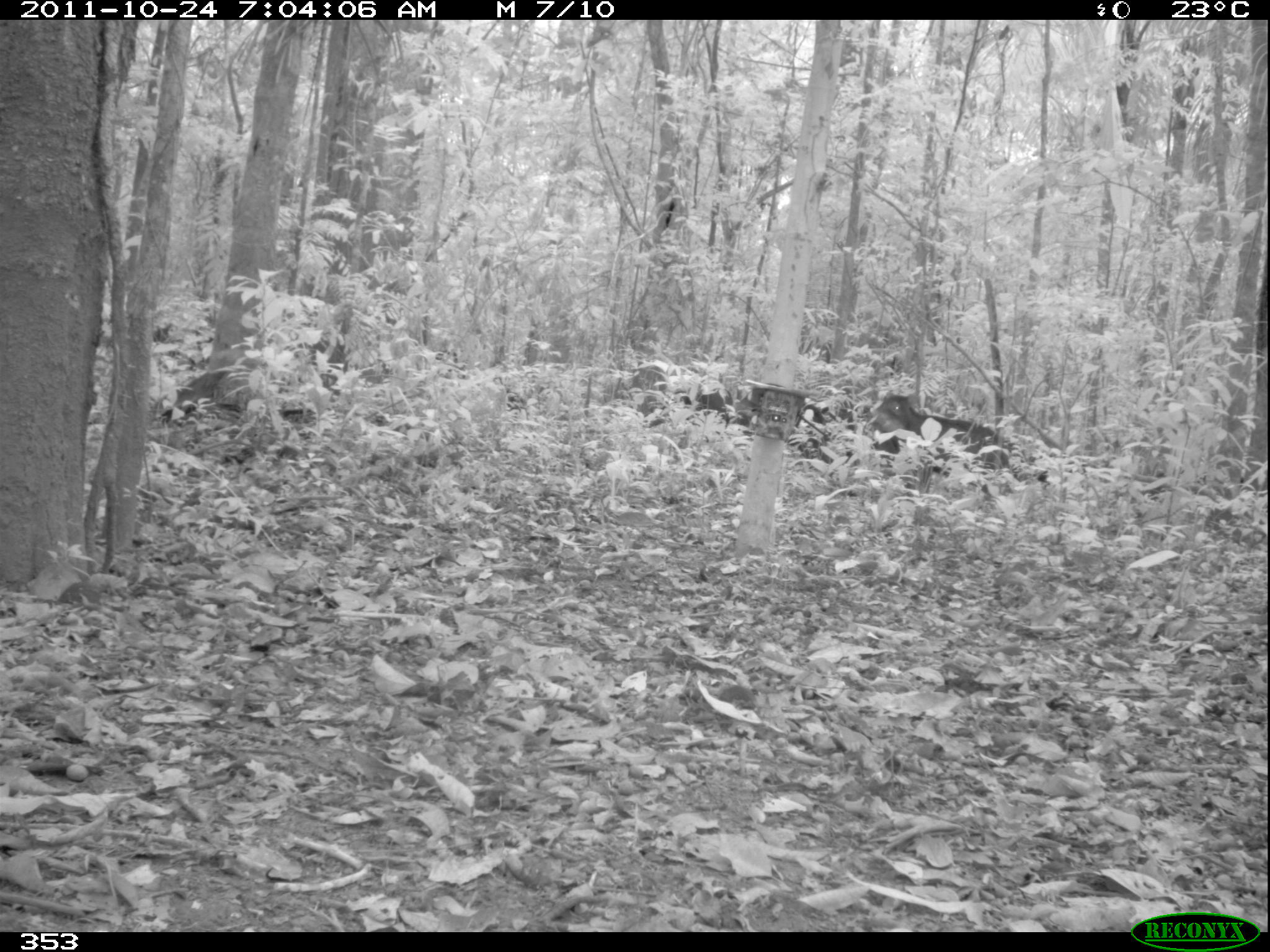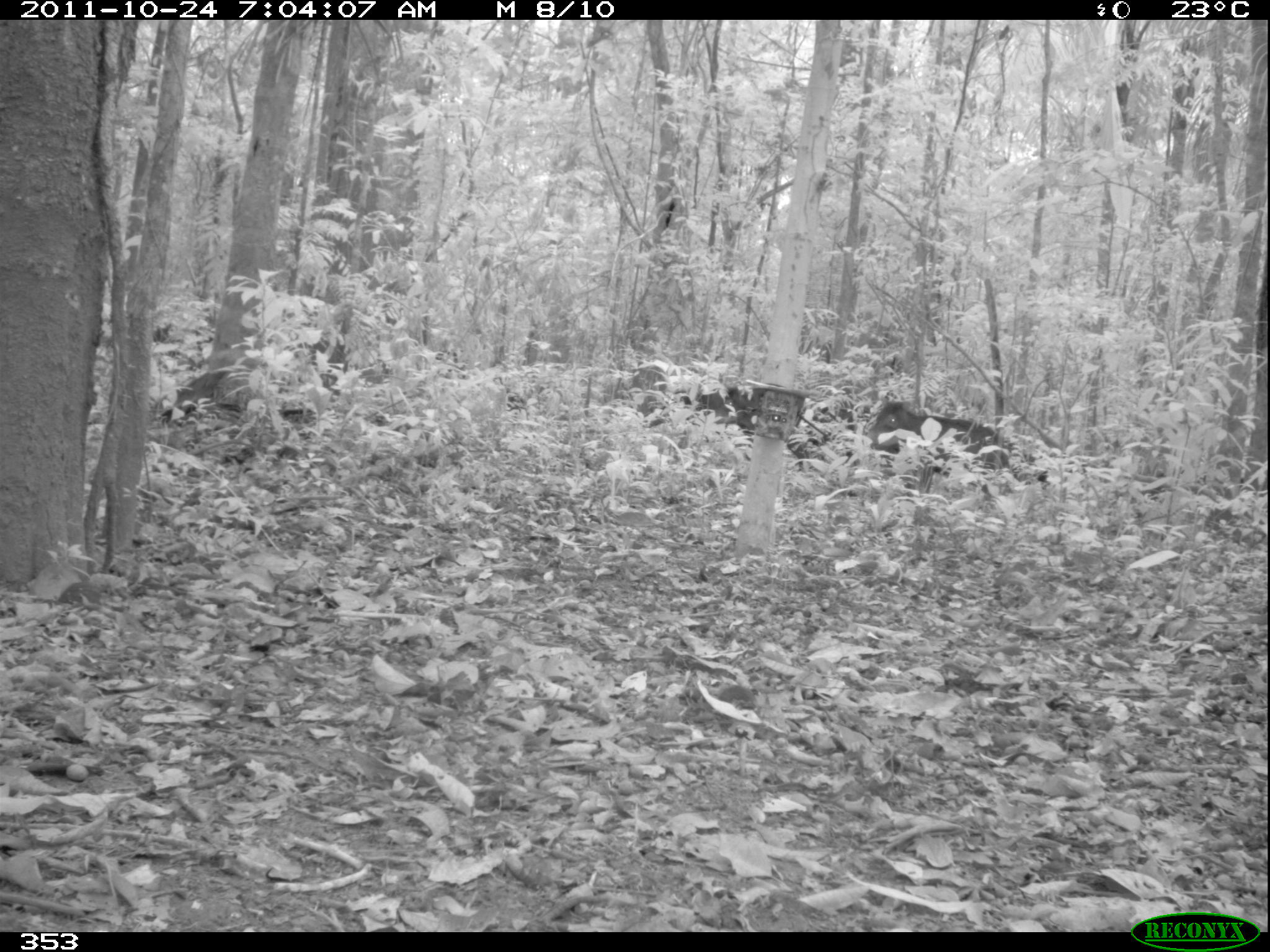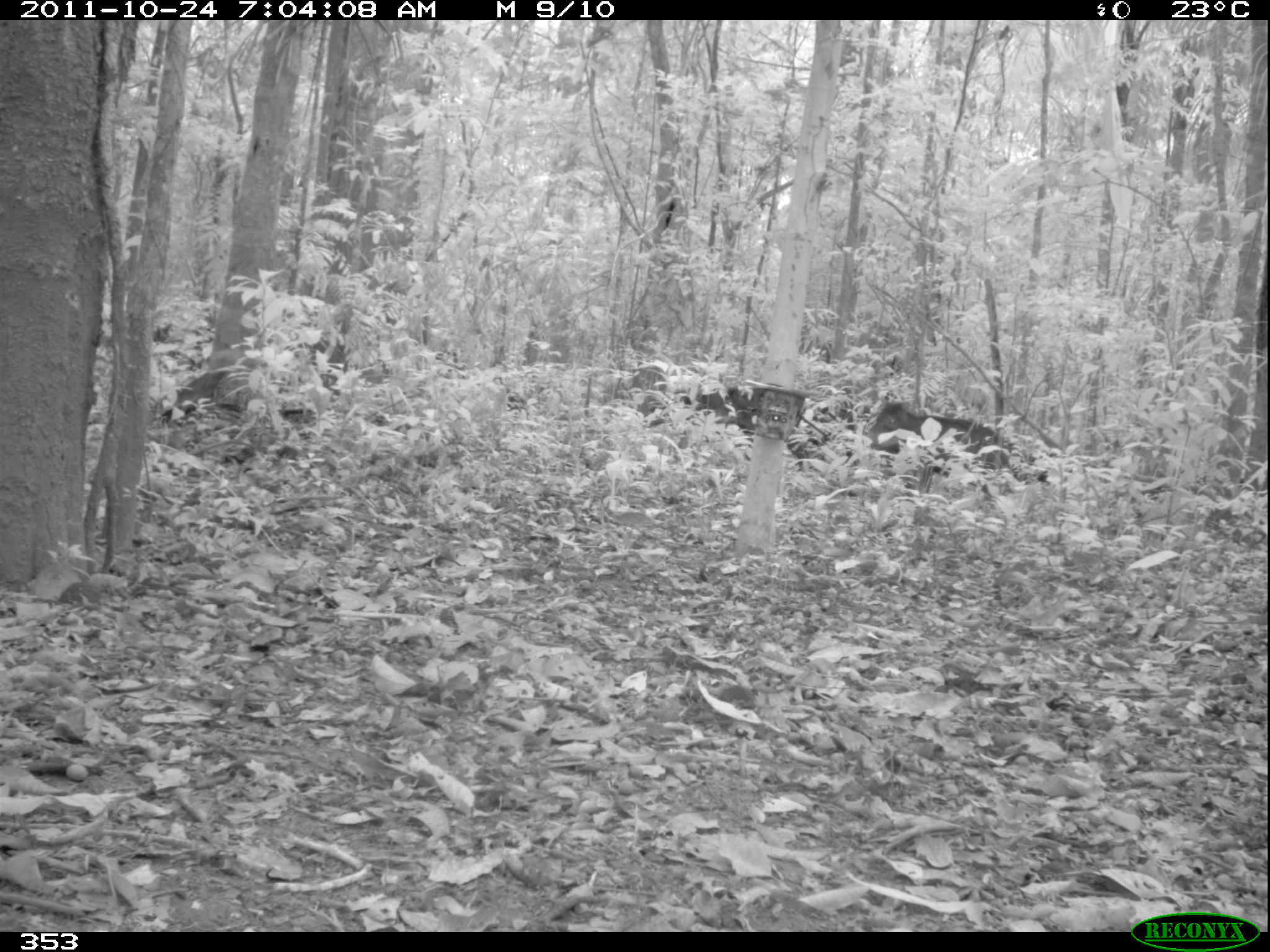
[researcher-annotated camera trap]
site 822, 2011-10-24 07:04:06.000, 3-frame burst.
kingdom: Animalia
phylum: Chordata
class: Mammalia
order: Artiodactyla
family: Tayassuidae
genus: Tayassu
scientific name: Tayassu pecari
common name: white-lipped peccary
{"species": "Tayassu pecari (white-lipped peccary)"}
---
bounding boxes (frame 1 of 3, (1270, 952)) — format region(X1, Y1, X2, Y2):
tayassu pecari: region(672, 375, 831, 463); region(869, 394, 1010, 473)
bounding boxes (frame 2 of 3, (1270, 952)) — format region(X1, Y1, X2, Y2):
tayassu pecari: region(860, 401, 1050, 504); region(694, 386, 827, 474)